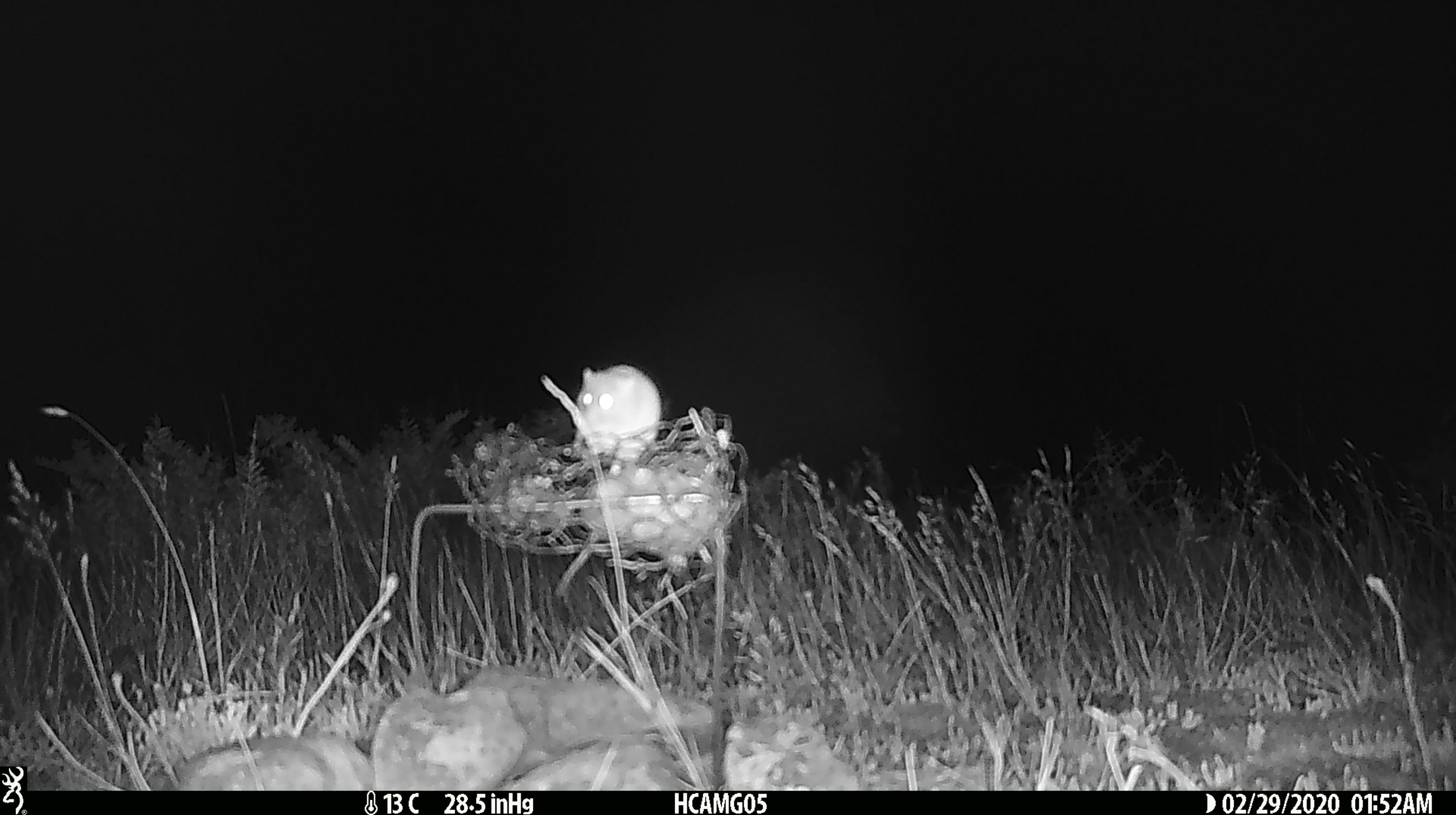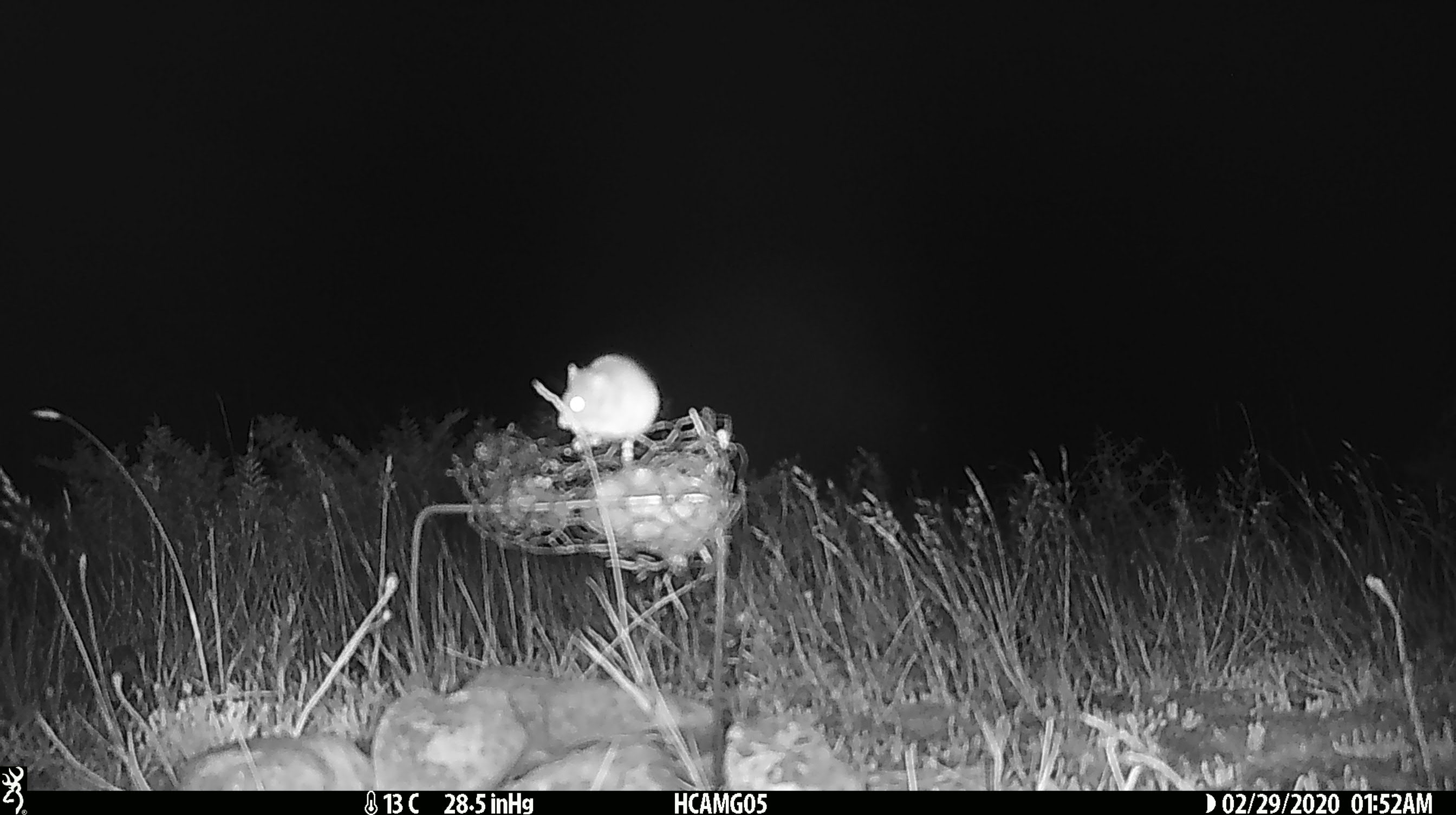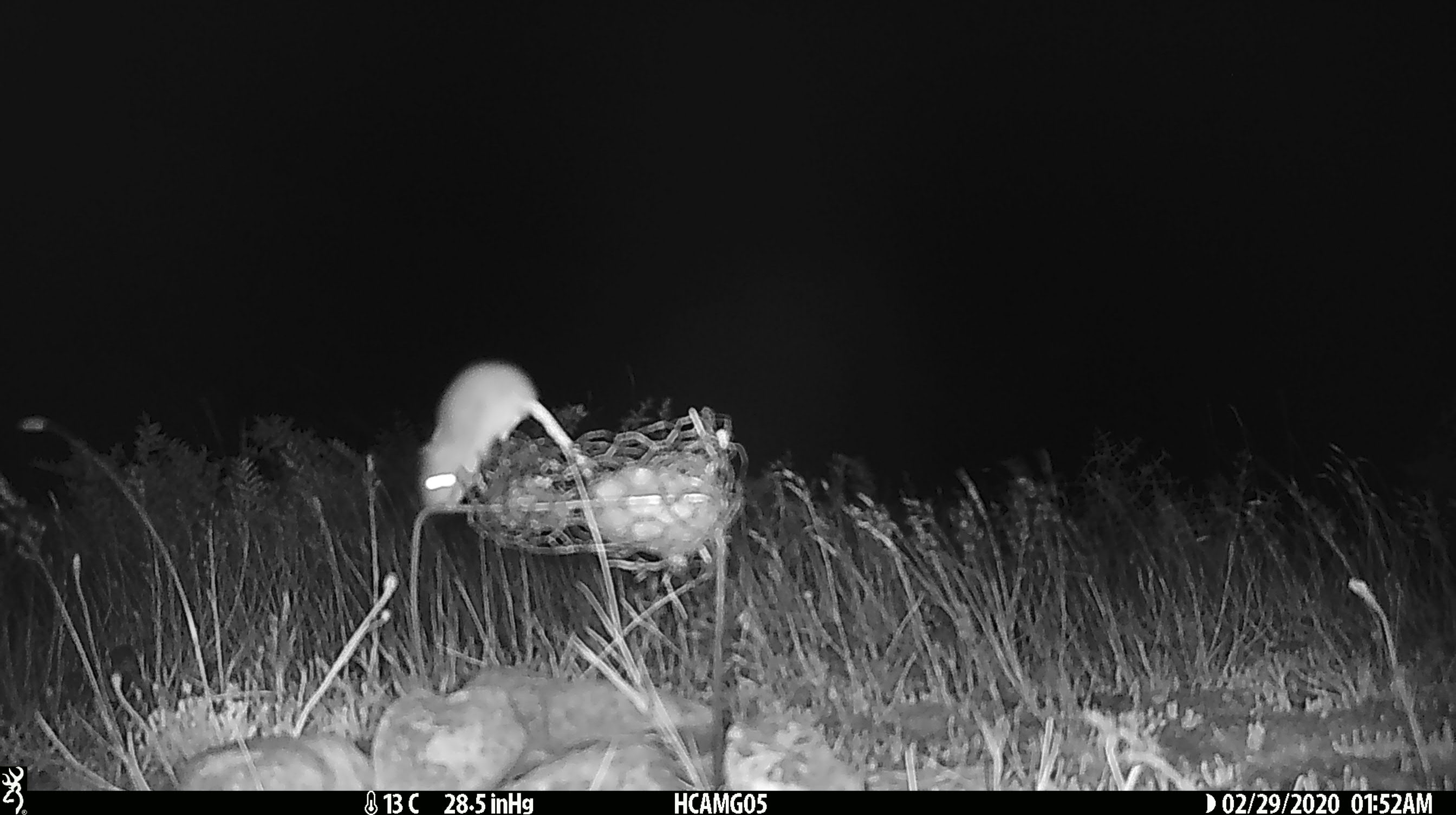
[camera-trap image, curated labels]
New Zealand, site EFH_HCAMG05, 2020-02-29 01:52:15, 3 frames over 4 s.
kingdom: Animalia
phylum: Chordata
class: Mammalia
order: Rodentia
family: Muridae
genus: Mus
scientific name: Mus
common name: mouse